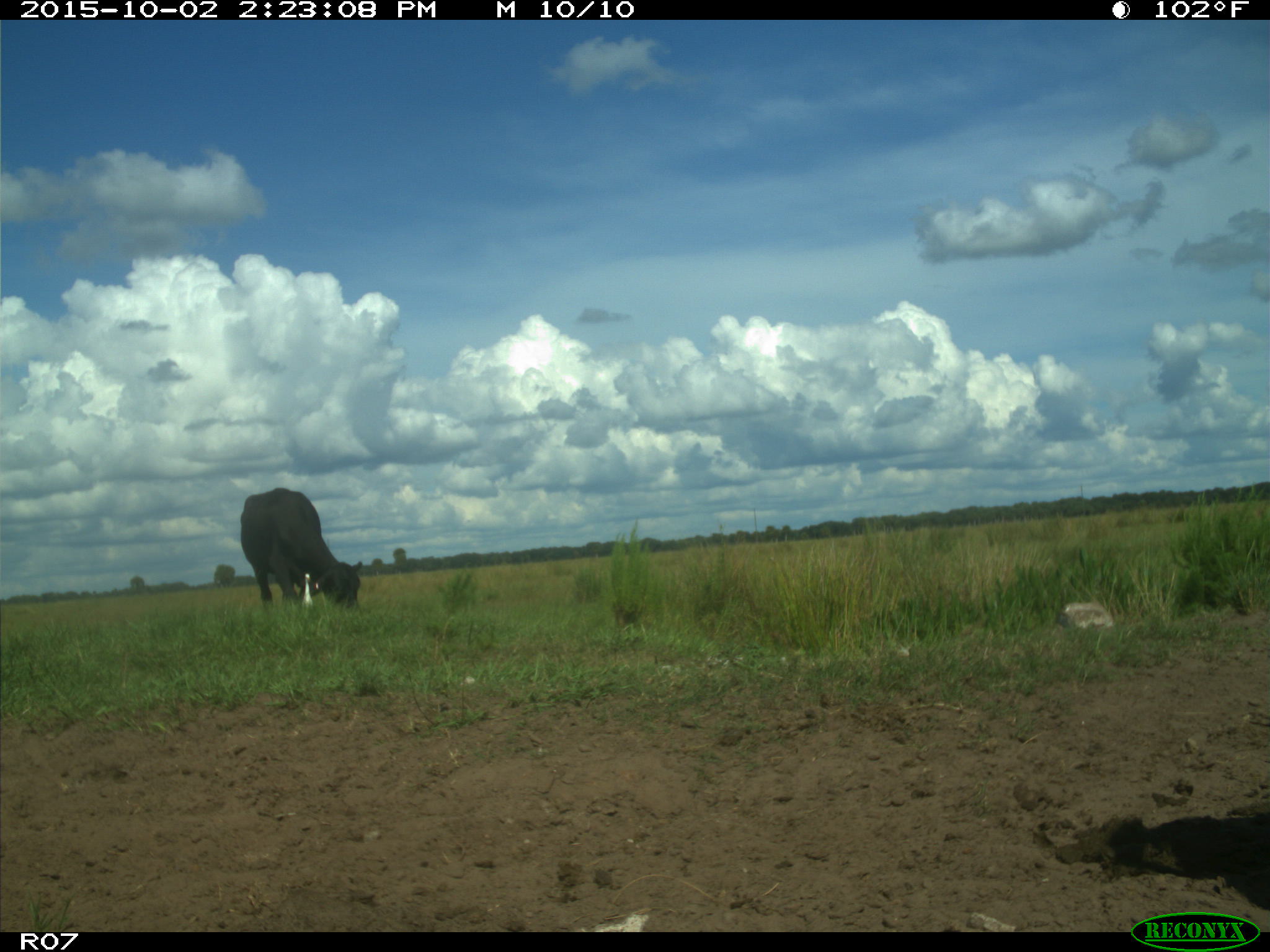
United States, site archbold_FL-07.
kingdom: Animalia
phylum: Chordata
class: Mammalia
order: Artiodactyla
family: Bovidae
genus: Bos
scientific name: Bos taurus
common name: domestic cow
Bos taurus (domestic cow).